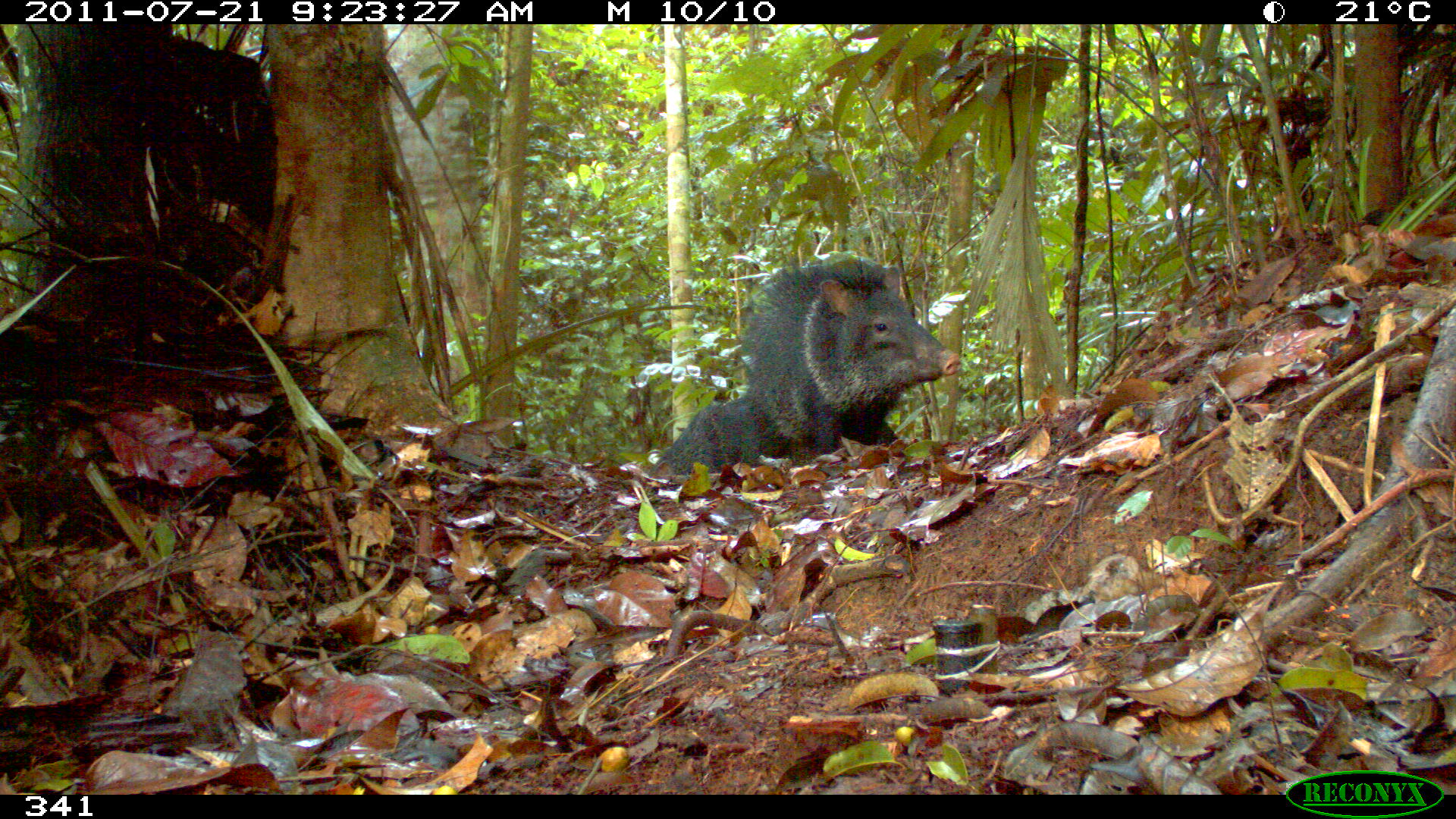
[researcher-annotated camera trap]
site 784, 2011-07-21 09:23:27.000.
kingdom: Animalia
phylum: Chordata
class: Mammalia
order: Artiodactyla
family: Tayassuidae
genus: Pecari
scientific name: Pecari tajacu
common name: collared peccary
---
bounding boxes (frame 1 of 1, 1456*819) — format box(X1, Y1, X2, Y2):
pecari tajacu: box(738, 253, 963, 468); box(645, 392, 901, 481)